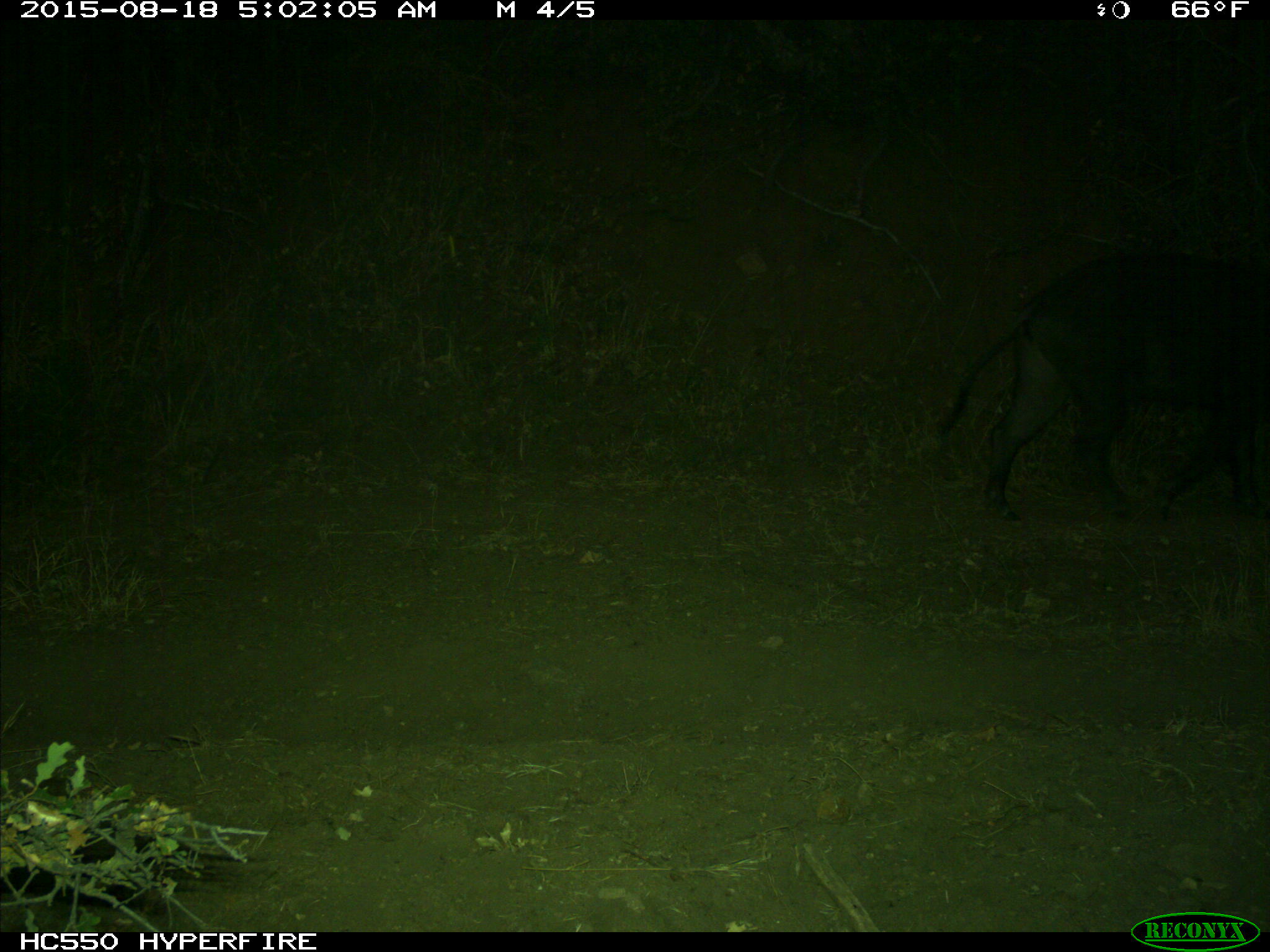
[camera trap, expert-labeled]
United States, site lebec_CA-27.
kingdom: Animalia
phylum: Chordata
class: Mammalia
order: Artiodactyla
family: Suidae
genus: Sus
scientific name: Sus scrofa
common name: wild boar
Sus scrofa (wild boar).